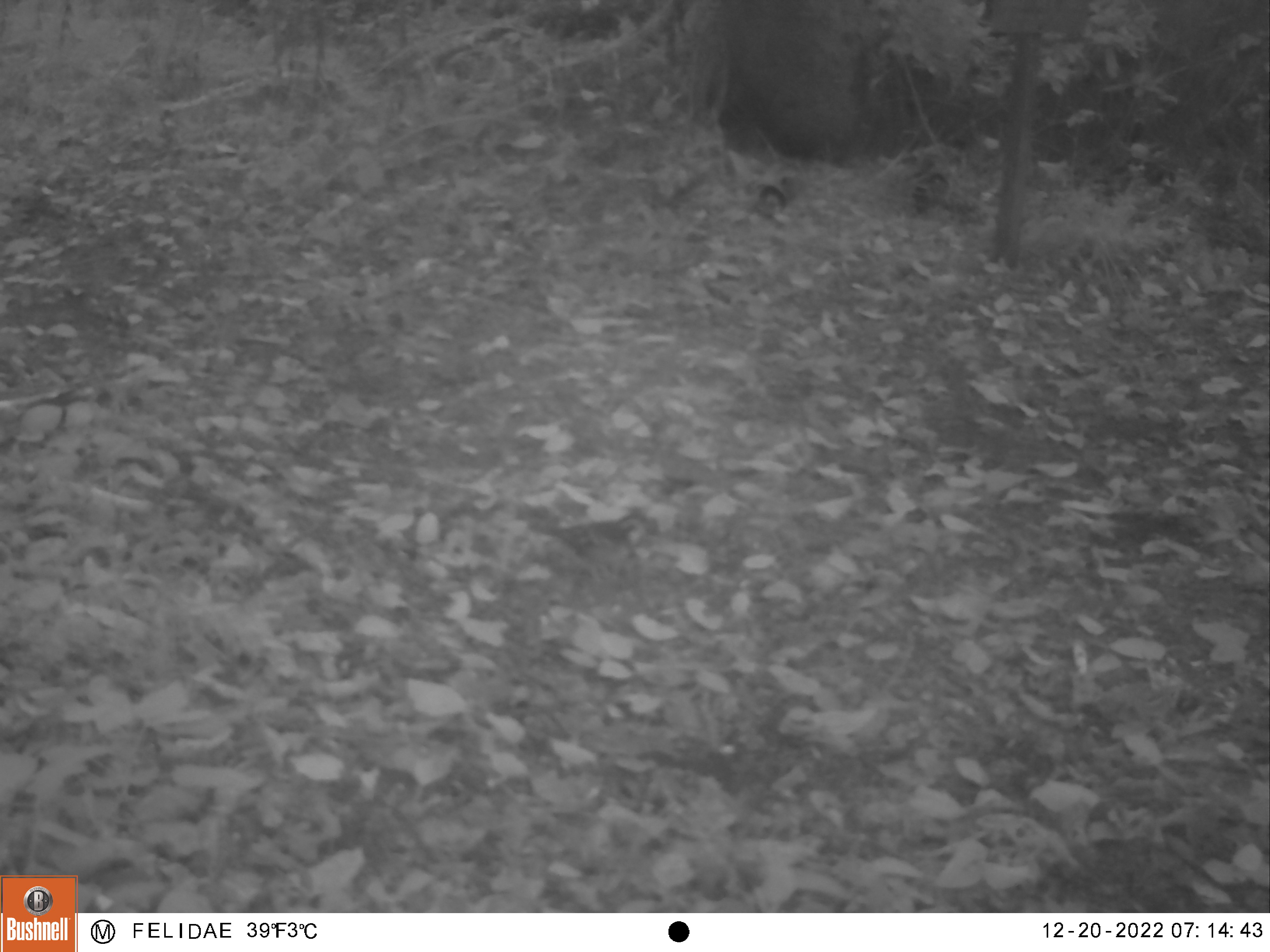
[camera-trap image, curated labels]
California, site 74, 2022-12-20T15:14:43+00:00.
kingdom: Animalia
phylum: Chordata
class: Aves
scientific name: Aves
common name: bird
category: unknown bird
Unknown bird (bird) (Aves).